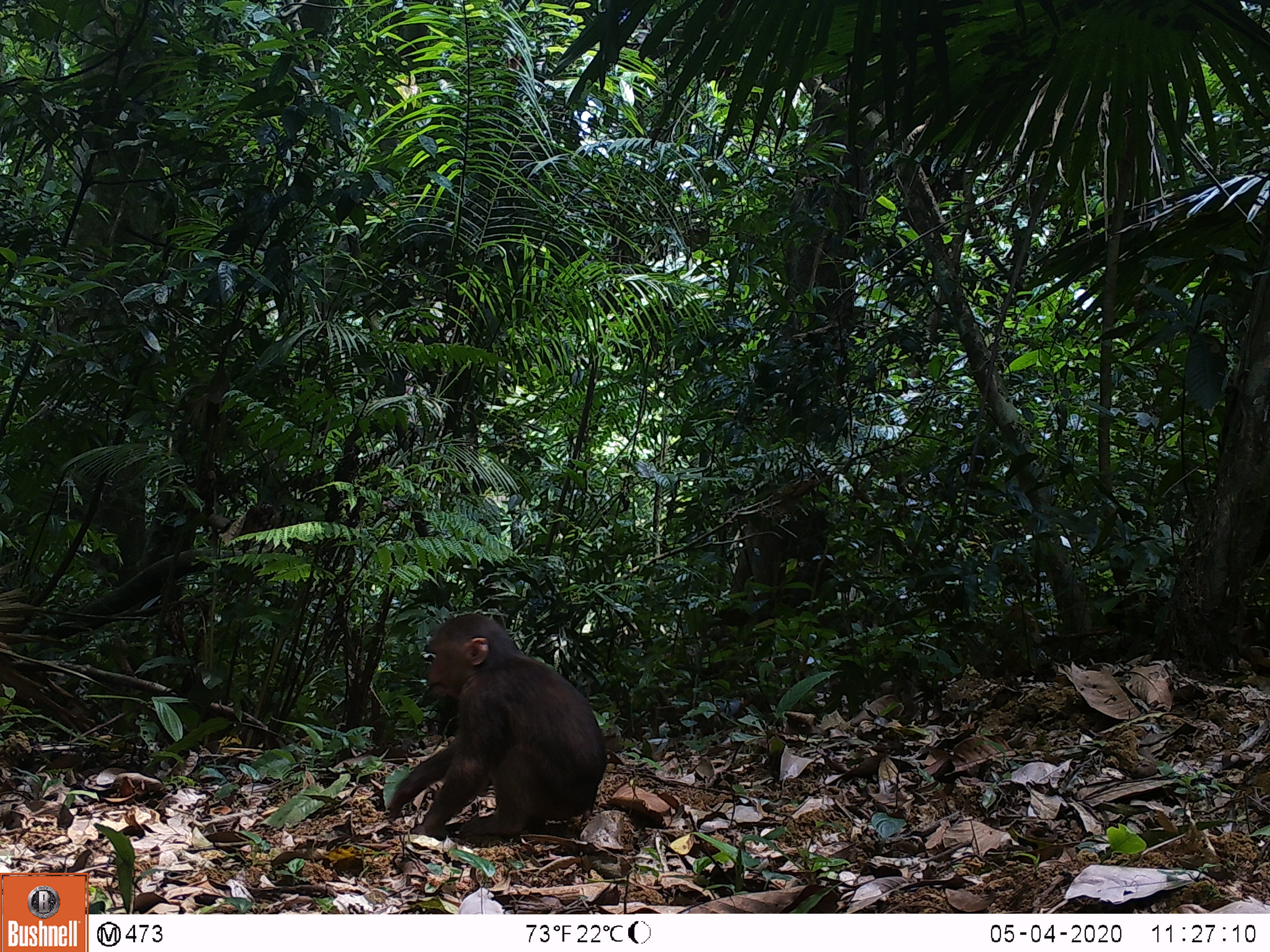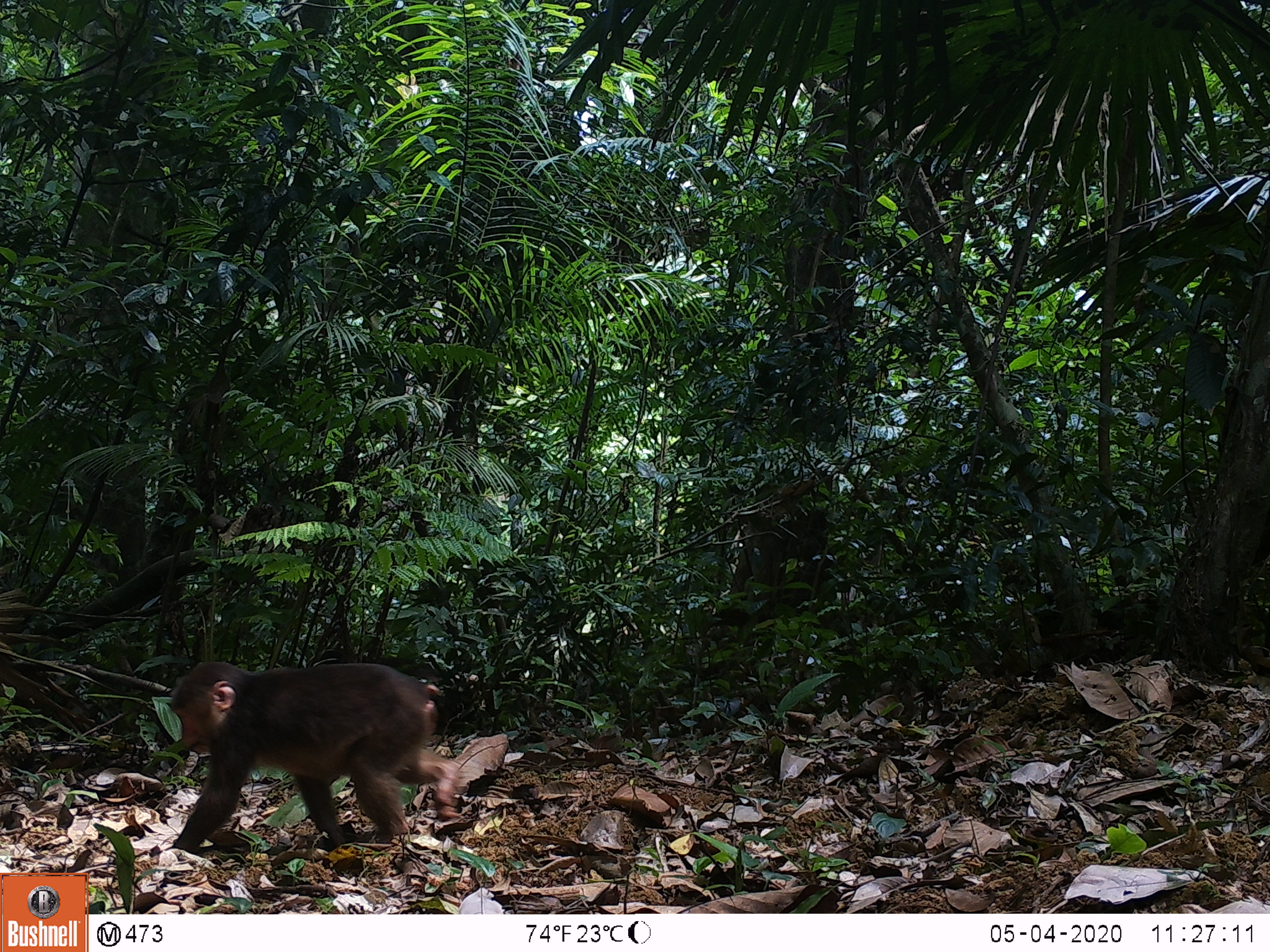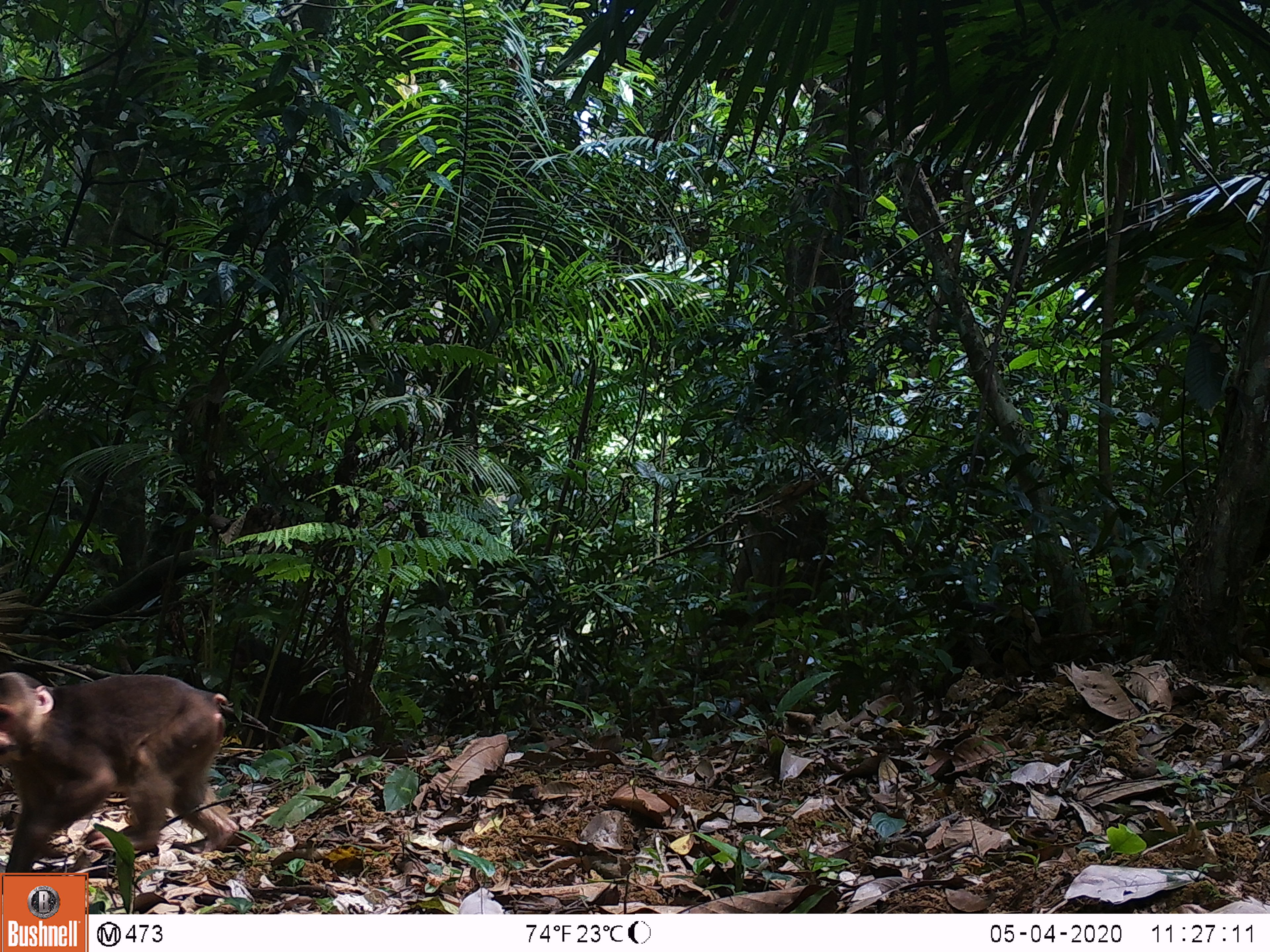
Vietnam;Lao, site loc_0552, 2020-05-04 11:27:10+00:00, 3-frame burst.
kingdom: Animalia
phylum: Chordata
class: Mammalia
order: Primates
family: Cercopithecidae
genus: Macaca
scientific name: Macaca arctoides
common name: stump-tailed macaque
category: stump tailed macaque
Stump tailed macaque (stump-tailed macaque) (Macaca arctoides). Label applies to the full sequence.